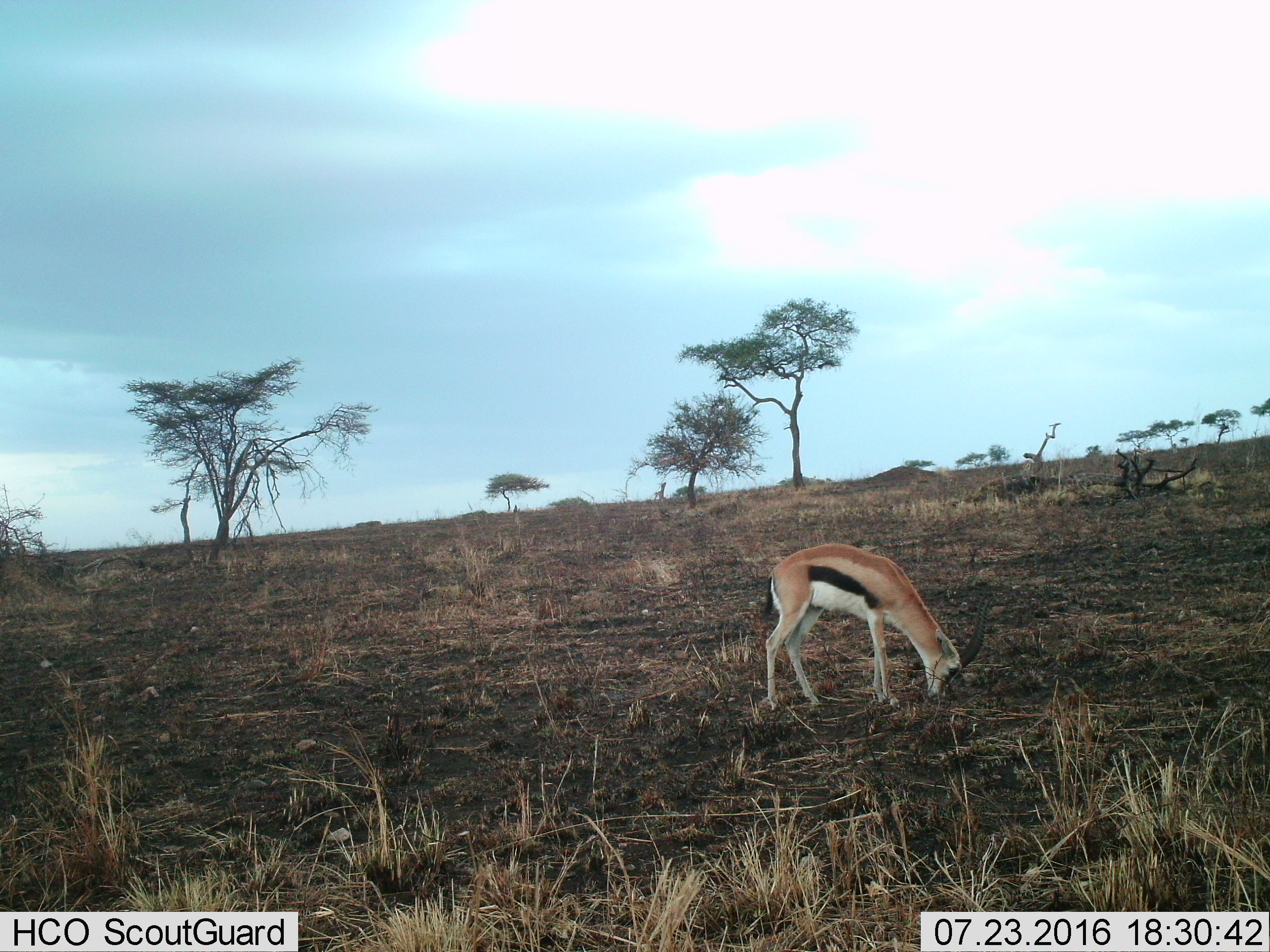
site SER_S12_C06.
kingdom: Animalia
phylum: Chordata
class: Mammalia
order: Artiodactyla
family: Bovidae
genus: Eudorcas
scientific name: Eudorcas thomsonii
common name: thomson's gazelle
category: gazellethomsons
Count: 1.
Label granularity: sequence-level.